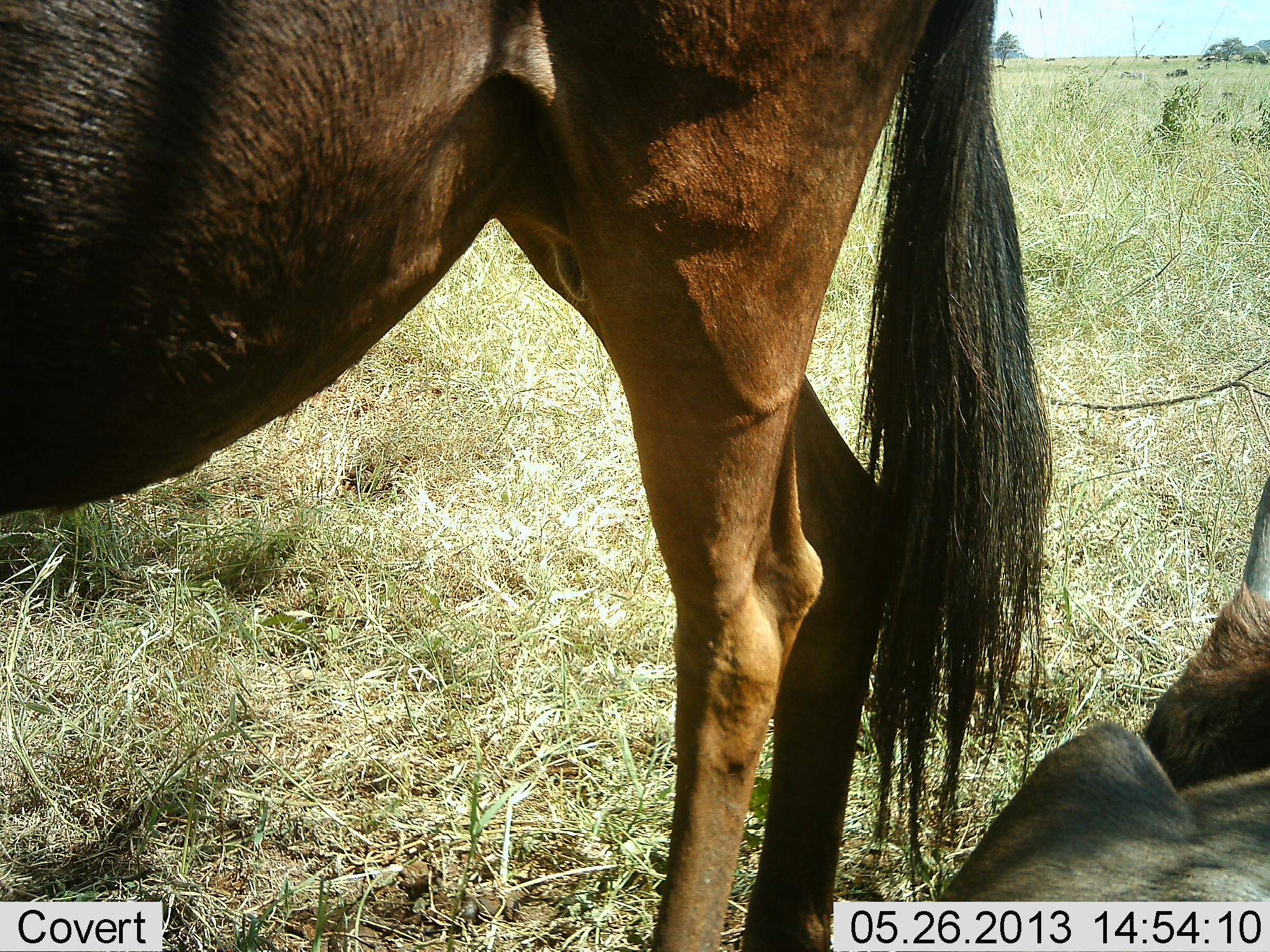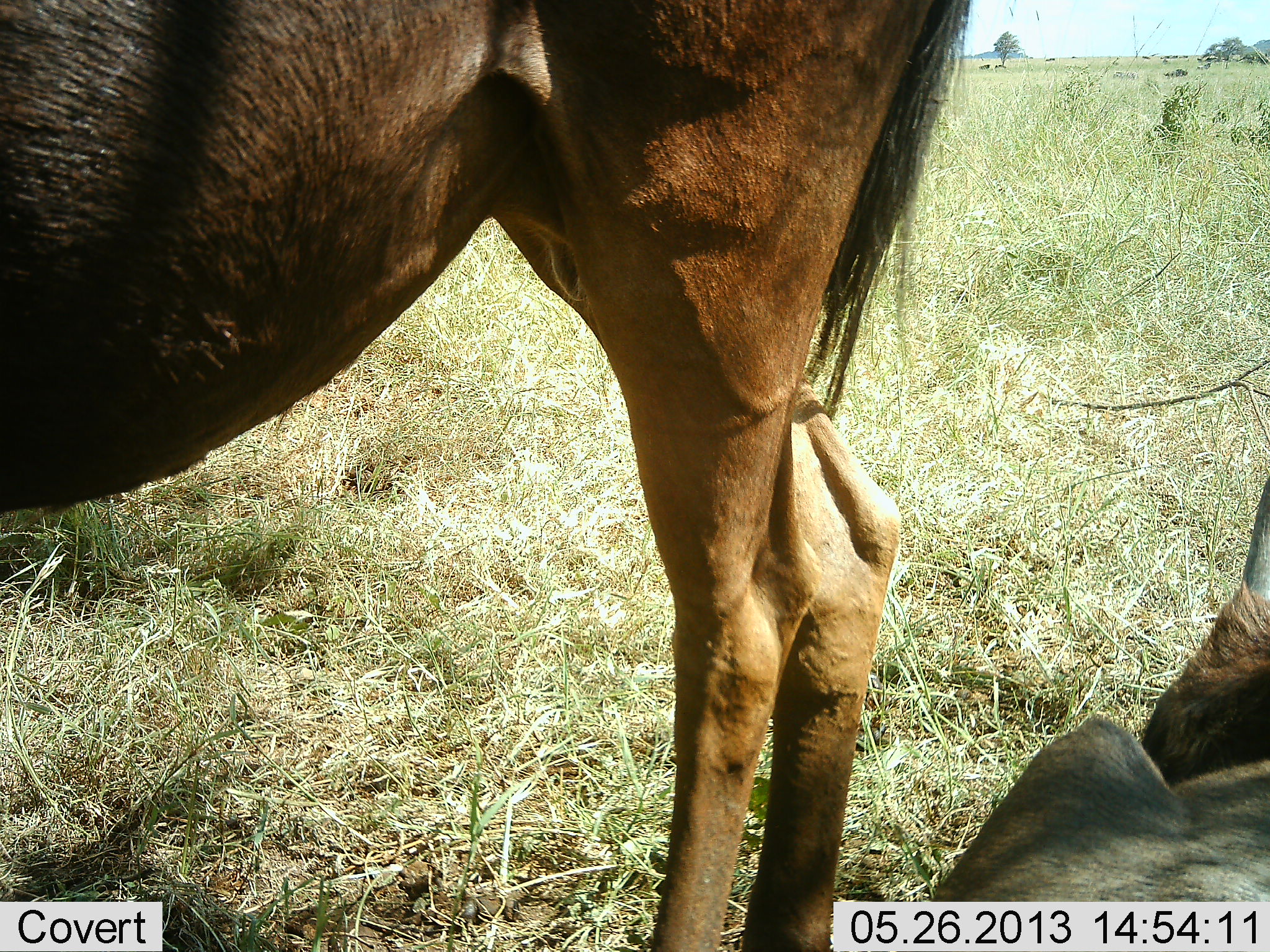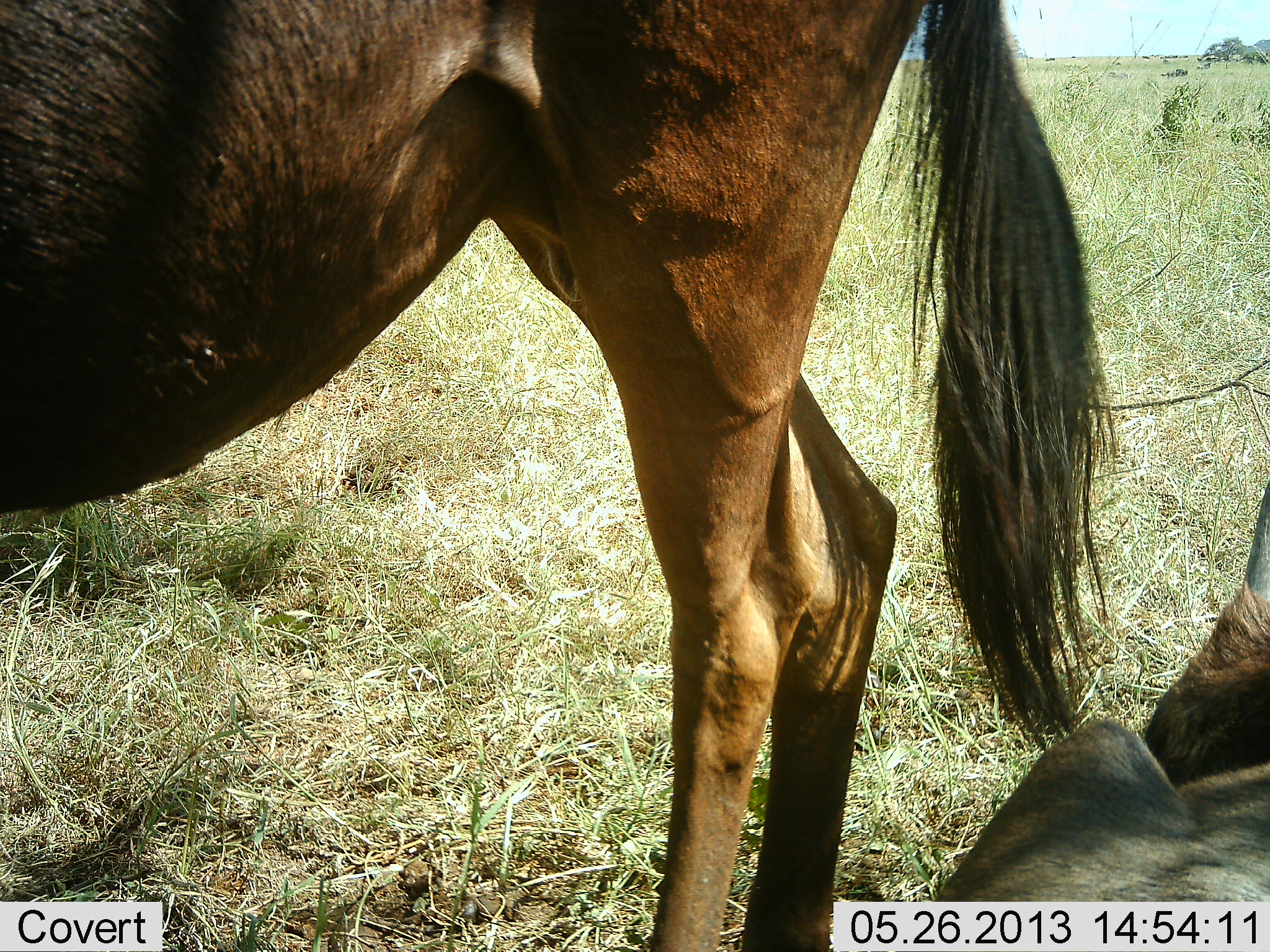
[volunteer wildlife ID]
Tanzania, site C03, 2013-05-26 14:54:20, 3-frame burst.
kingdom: Animalia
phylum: Chordata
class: Mammalia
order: Artiodactyla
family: Bovidae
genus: Connochaetes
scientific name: Connochaetes taurinus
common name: blue wildebeest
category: wildebeest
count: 2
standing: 78%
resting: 94%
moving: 6%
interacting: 0%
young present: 6%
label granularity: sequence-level